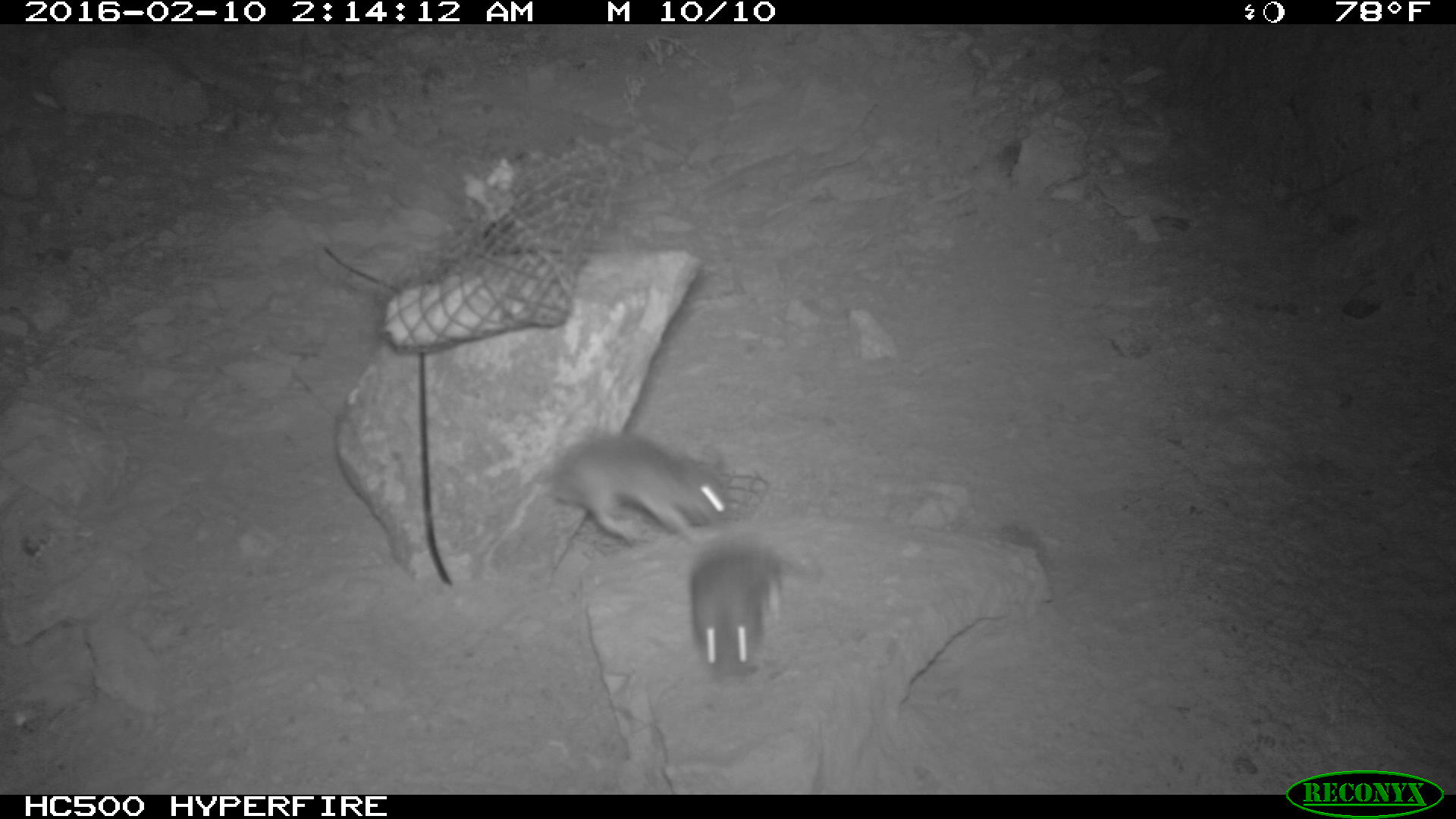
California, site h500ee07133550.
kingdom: Animalia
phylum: Chordata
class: Mammalia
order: Rodentia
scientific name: Rodentia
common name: rodent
Rodent (Rodentia).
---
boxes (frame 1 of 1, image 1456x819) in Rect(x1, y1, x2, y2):
rodent: Rect(547, 431, 732, 542); Rect(690, 541, 822, 686)